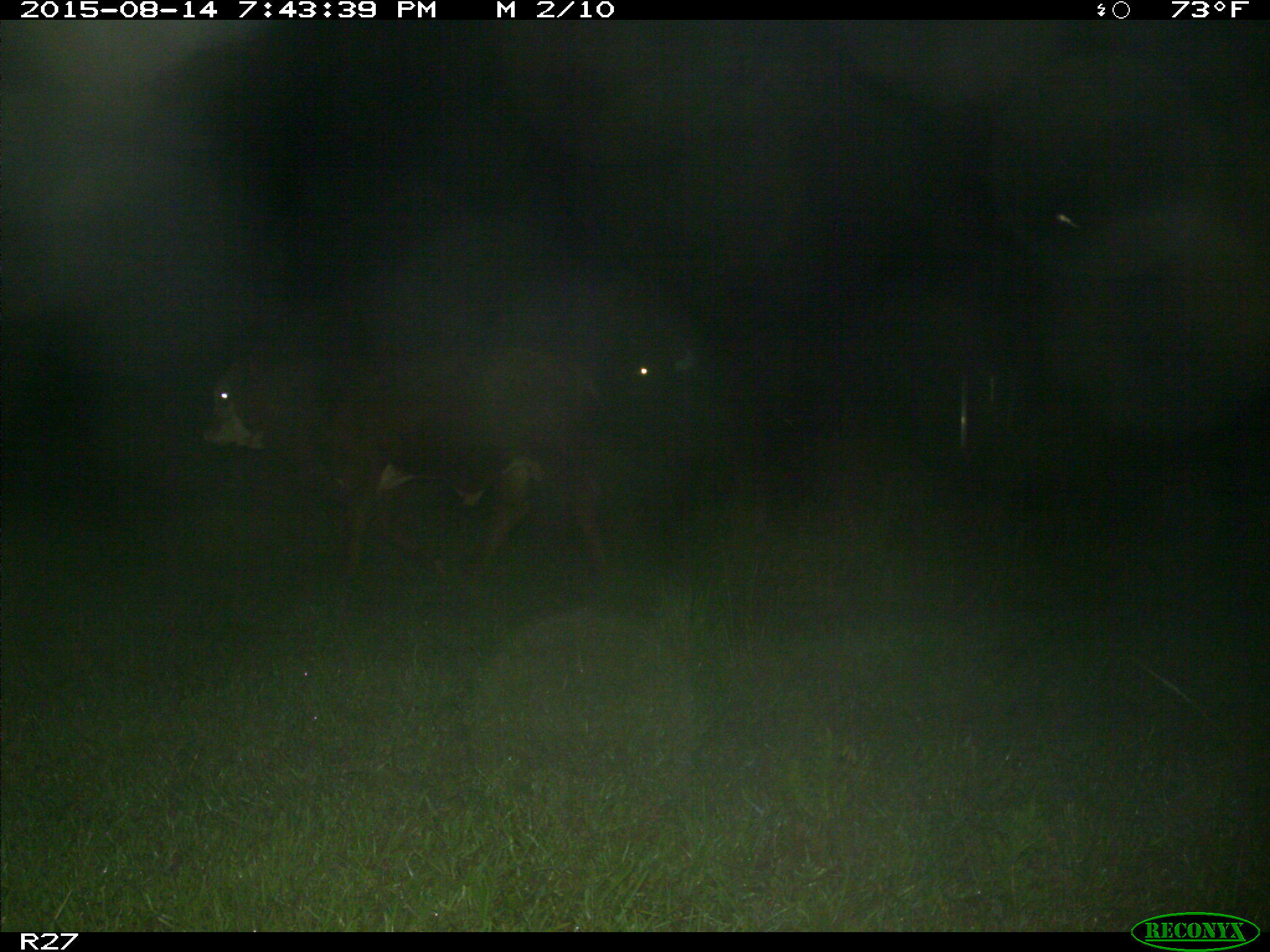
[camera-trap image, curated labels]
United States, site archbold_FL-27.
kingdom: Animalia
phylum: Chordata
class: Mammalia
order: Artiodactyla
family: Bovidae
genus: Bos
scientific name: Bos taurus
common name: domestic cow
Bos taurus (domestic cow).